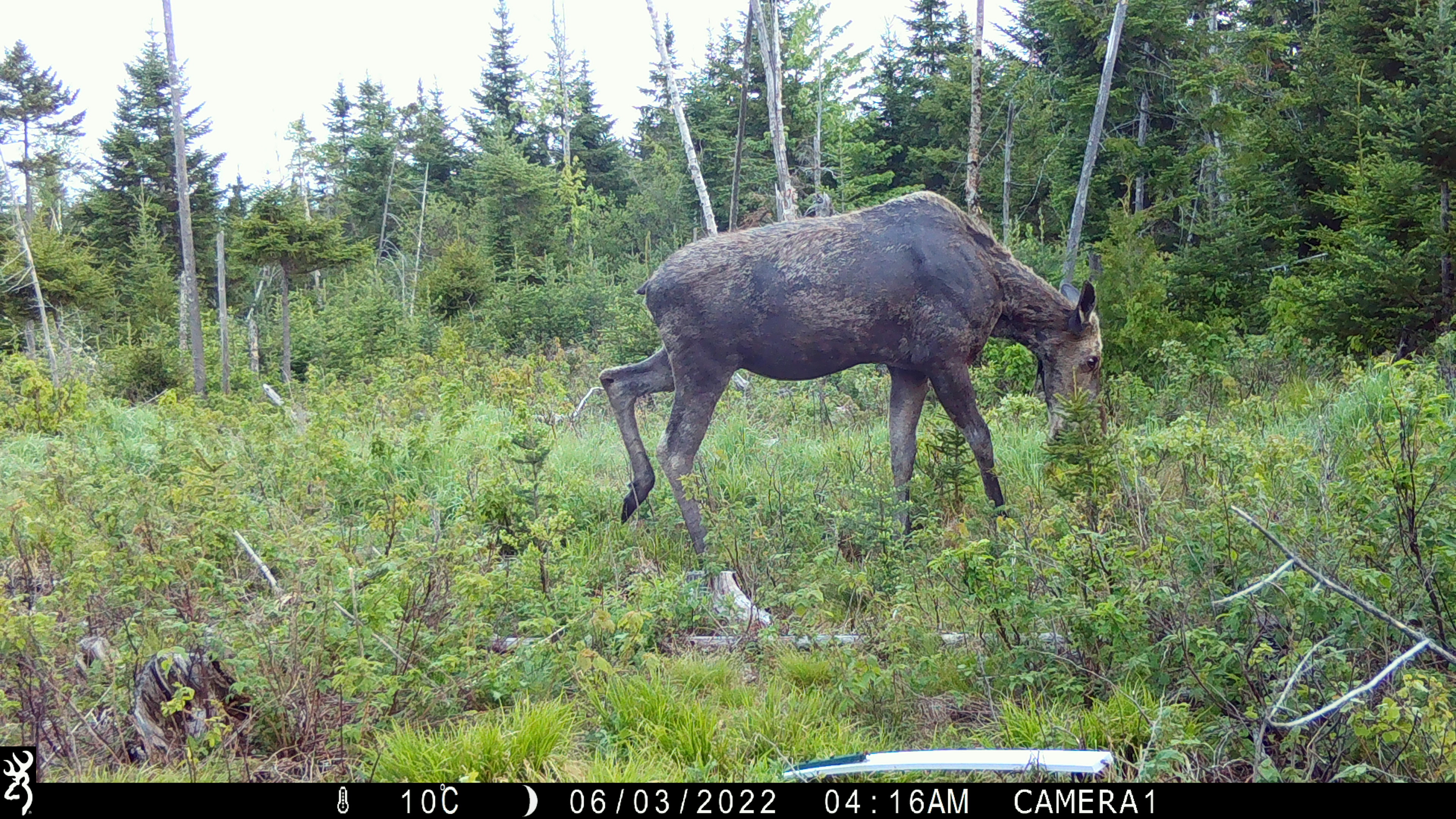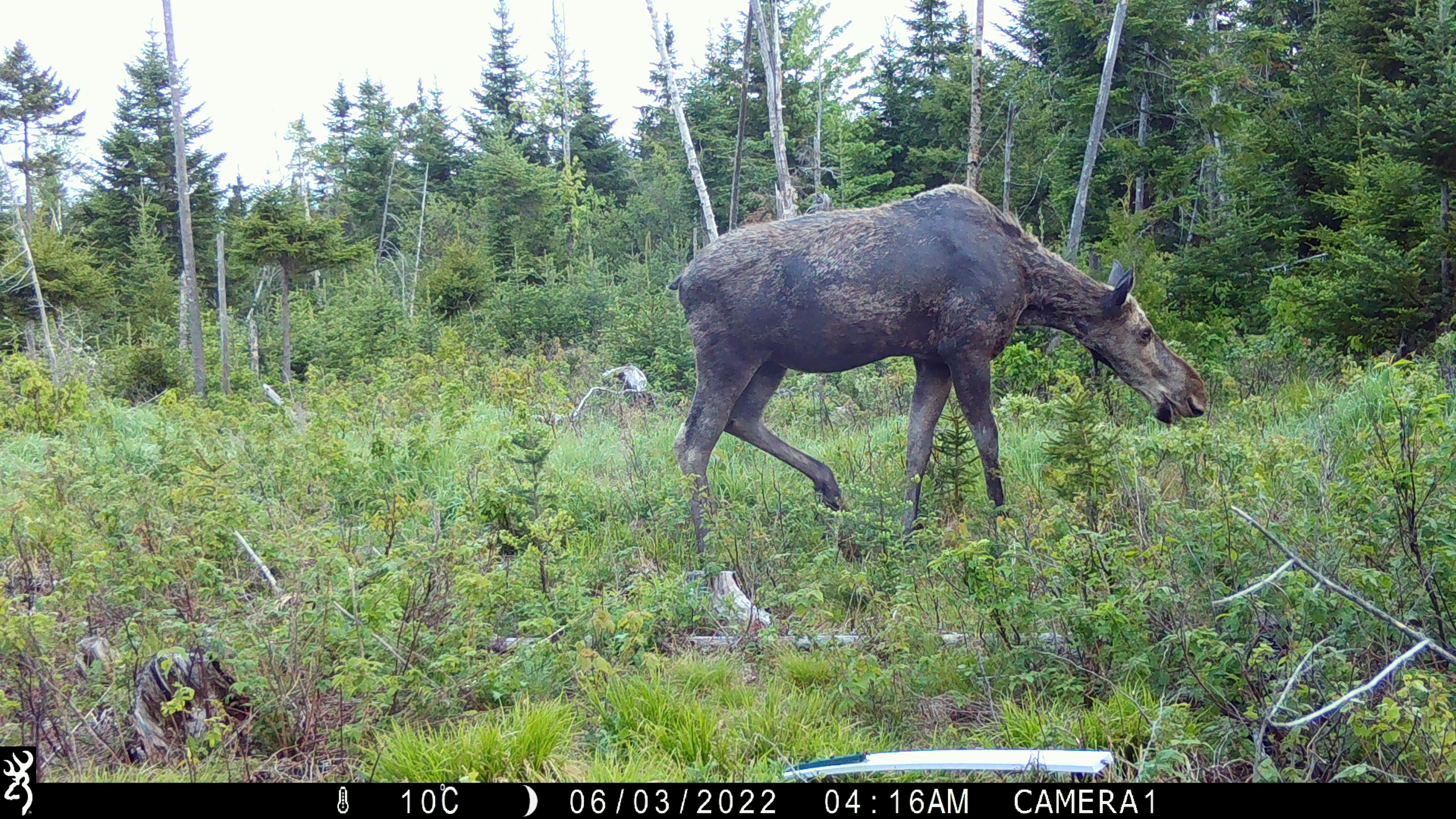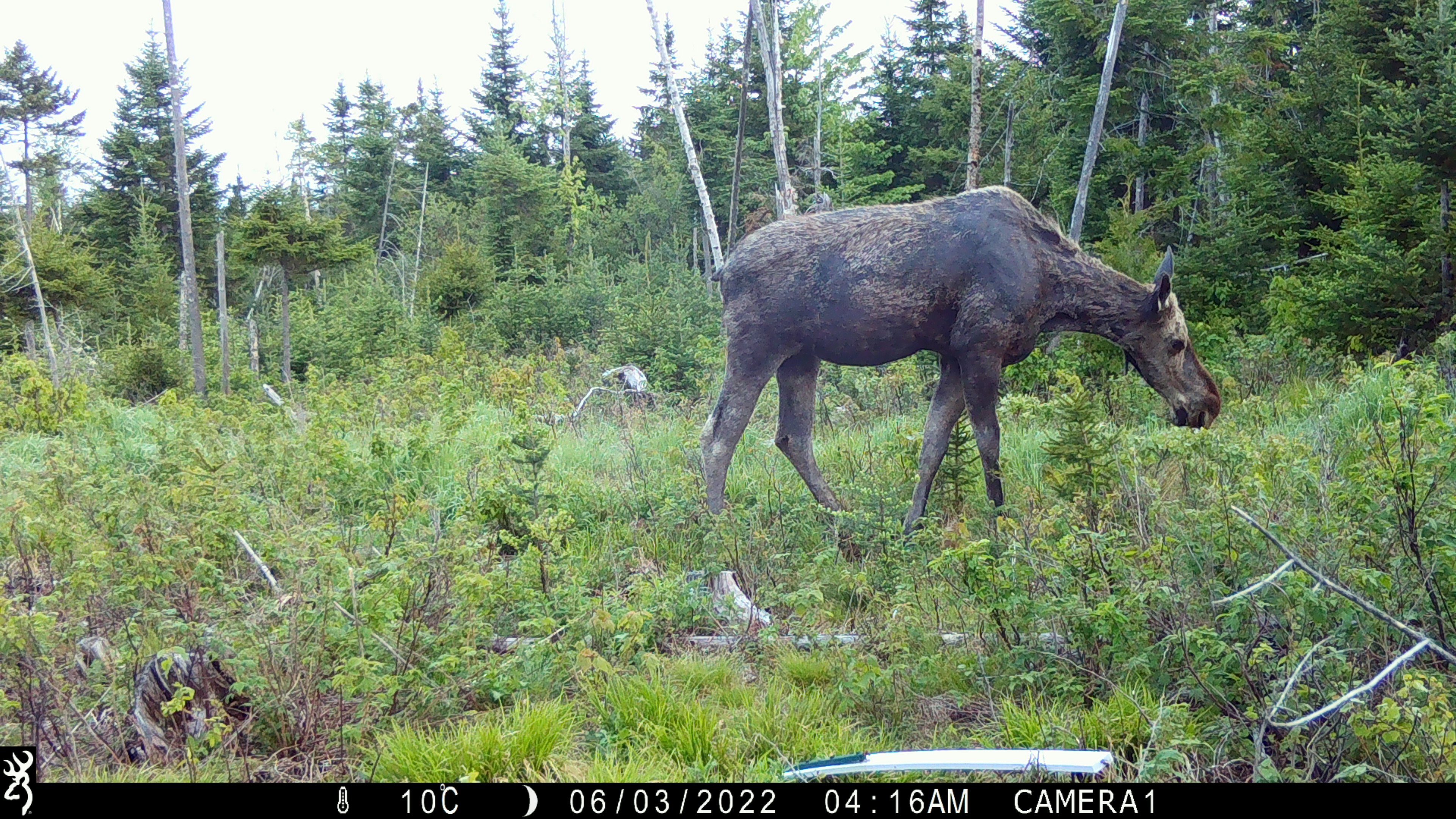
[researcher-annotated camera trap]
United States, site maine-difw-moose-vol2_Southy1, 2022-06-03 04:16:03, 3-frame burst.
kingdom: Animalia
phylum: Chordata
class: Mammalia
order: Artiodactyla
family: Cervidae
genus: Alces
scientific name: Alces alces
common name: moose